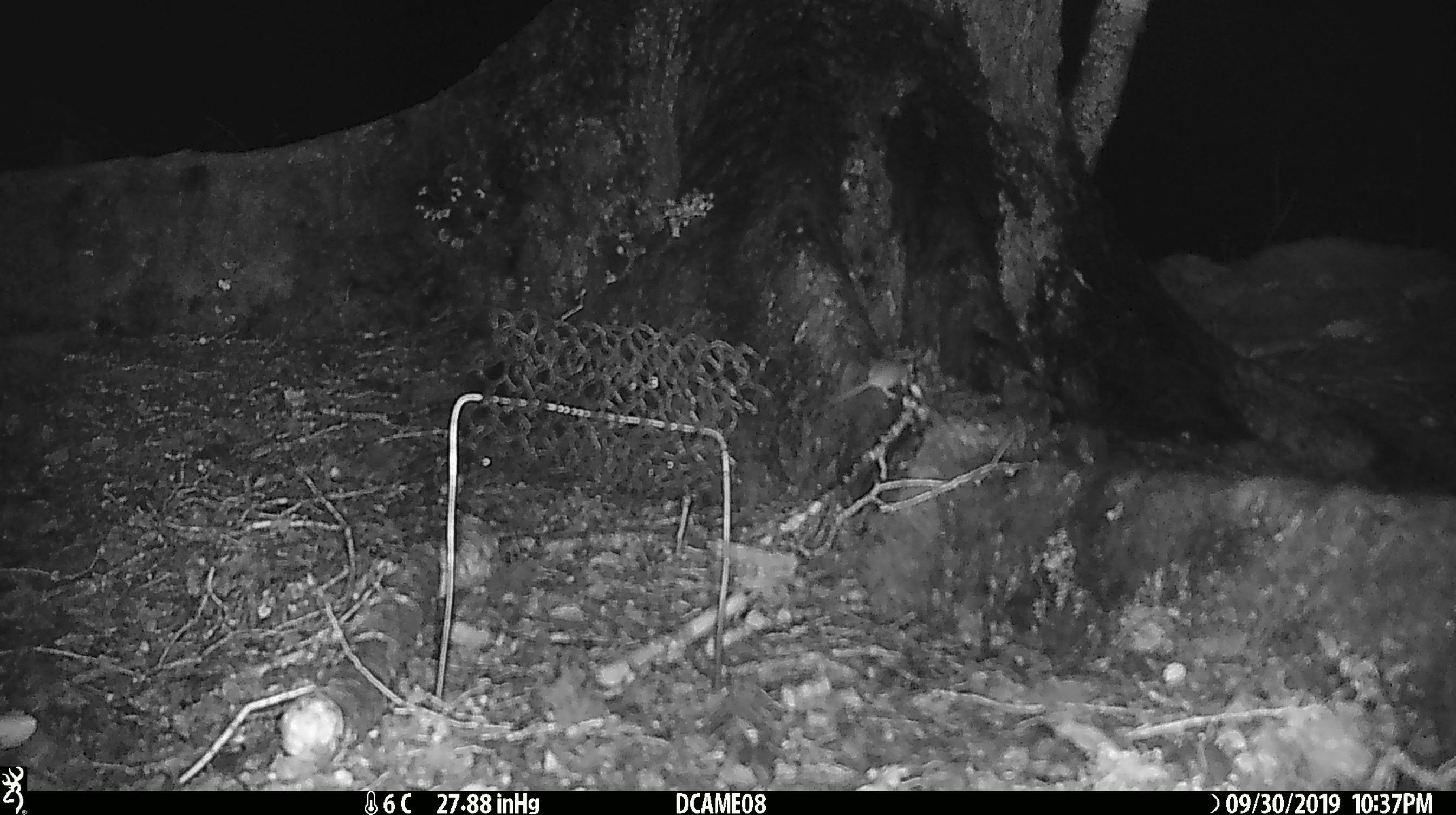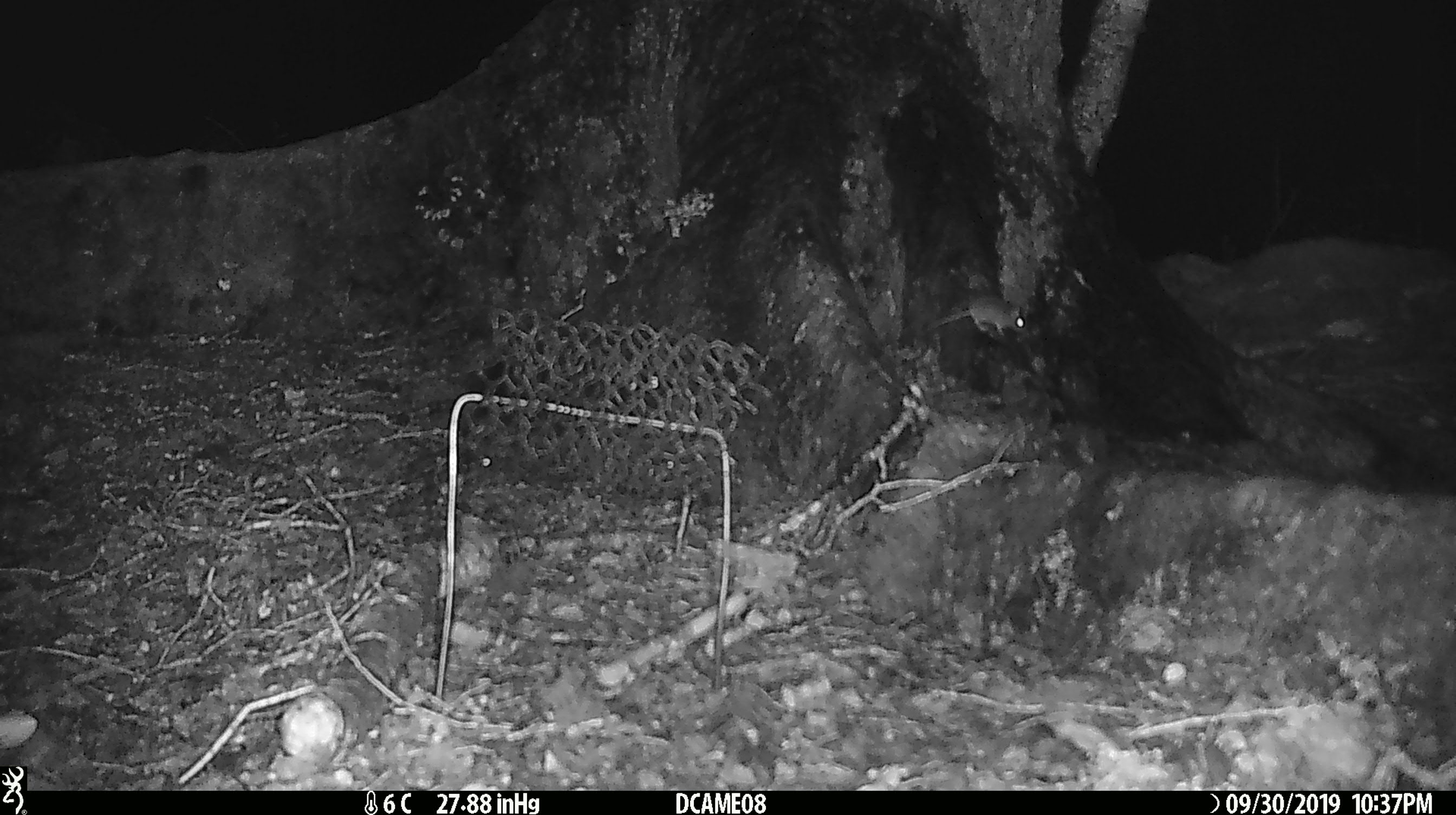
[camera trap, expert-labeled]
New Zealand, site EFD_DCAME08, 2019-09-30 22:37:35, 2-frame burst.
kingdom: Animalia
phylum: Chordata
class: Mammalia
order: Rodentia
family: Muridae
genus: Mus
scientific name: Mus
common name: mouse